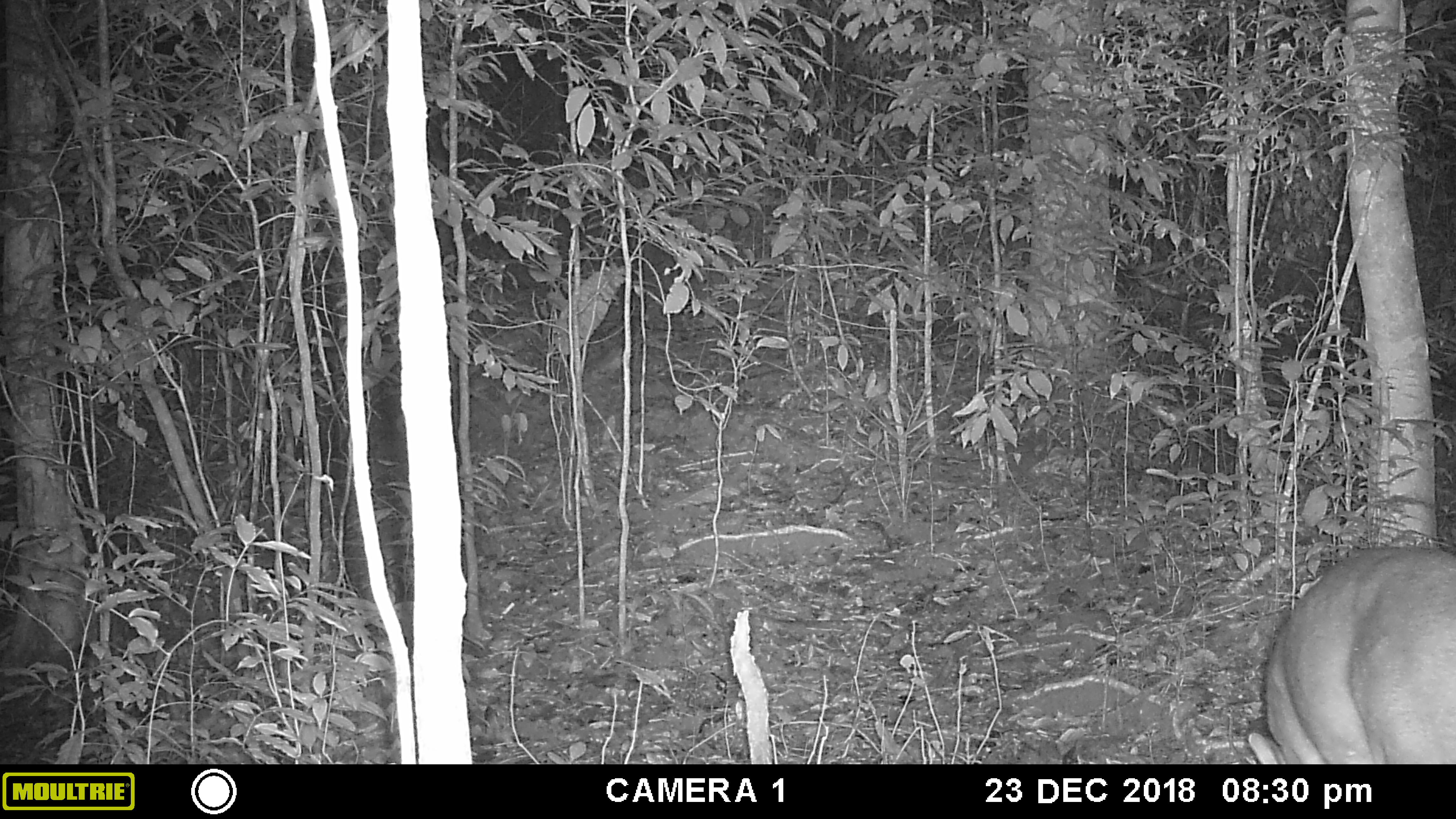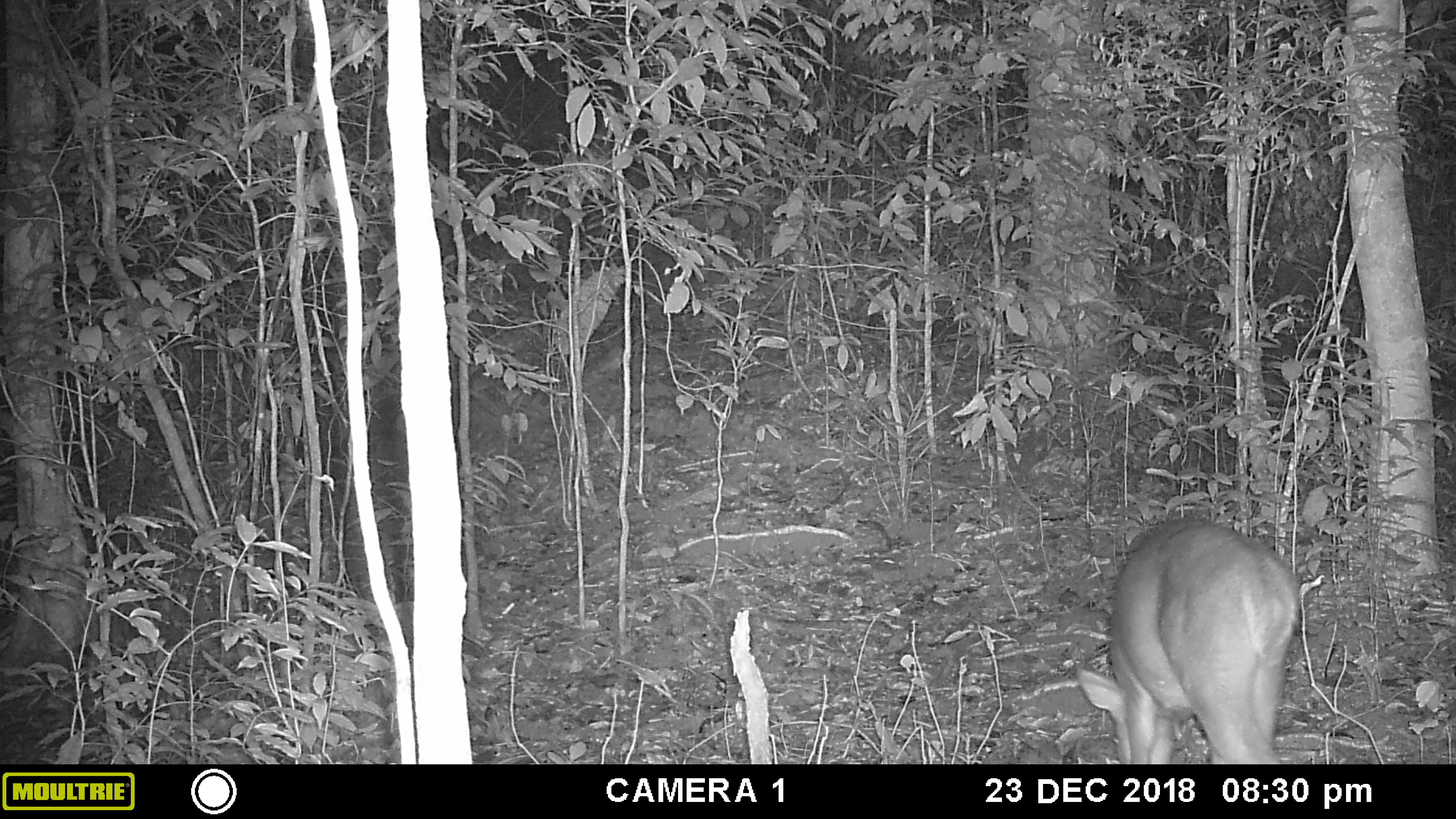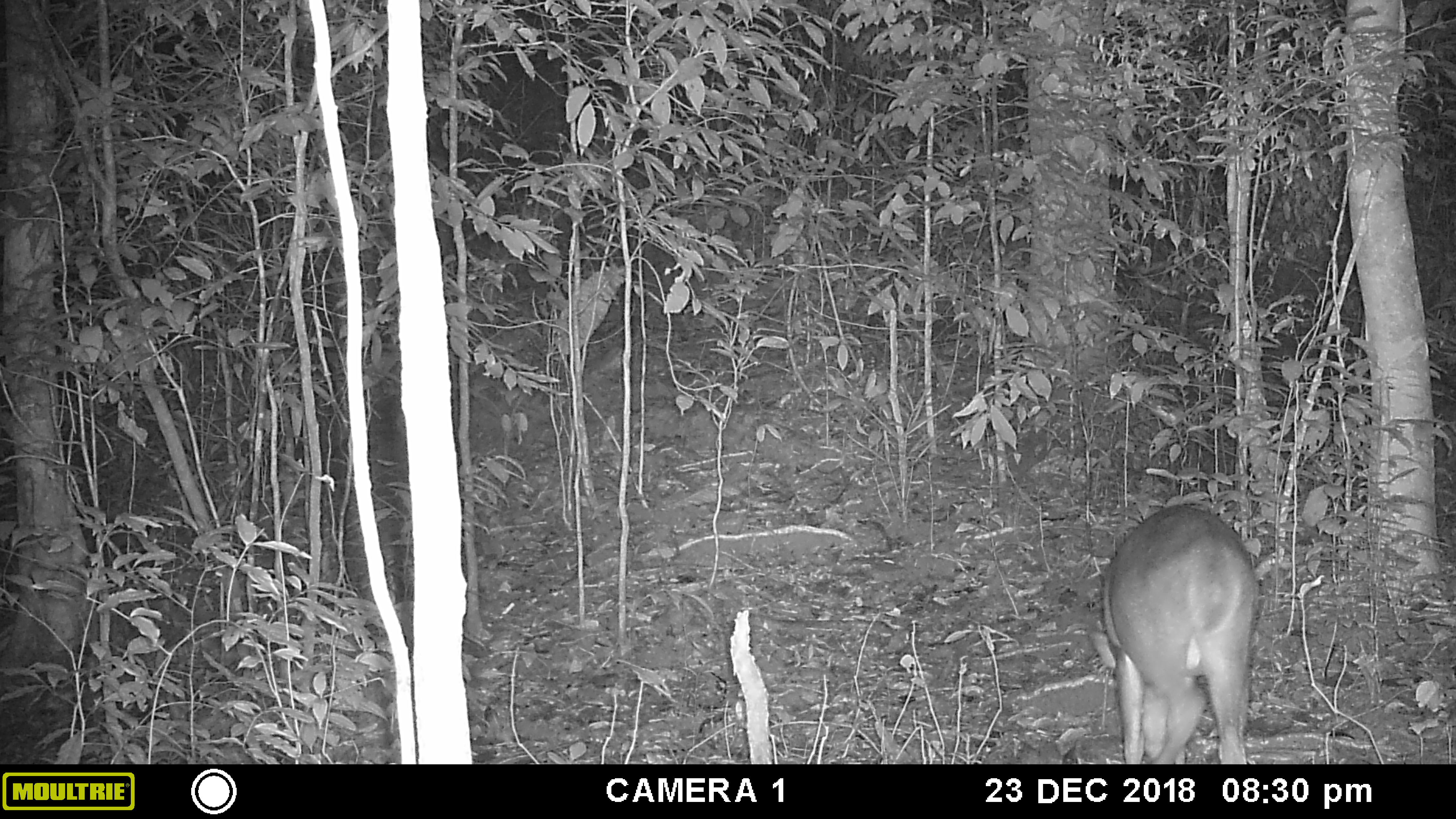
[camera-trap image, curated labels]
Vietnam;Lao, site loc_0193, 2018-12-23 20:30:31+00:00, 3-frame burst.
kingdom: Animalia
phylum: Chordata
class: Mammalia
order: Artiodactyla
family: Cervidae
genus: Muntiacus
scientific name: Muntiacus vuquangensis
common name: large-antlered muntjac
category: large antlered muntjac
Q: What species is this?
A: Large antlered muntjac (large-antlered muntjac) (Muntiacus vuquangensis).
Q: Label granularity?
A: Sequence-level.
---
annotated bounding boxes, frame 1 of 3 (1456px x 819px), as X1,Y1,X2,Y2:
large antlered muntjac: 1247,542,1456,764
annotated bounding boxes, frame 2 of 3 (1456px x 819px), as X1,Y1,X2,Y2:
large antlered muntjac: 1078,515,1303,762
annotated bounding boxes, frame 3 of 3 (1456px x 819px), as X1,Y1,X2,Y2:
large antlered muntjac: 1089,502,1263,763